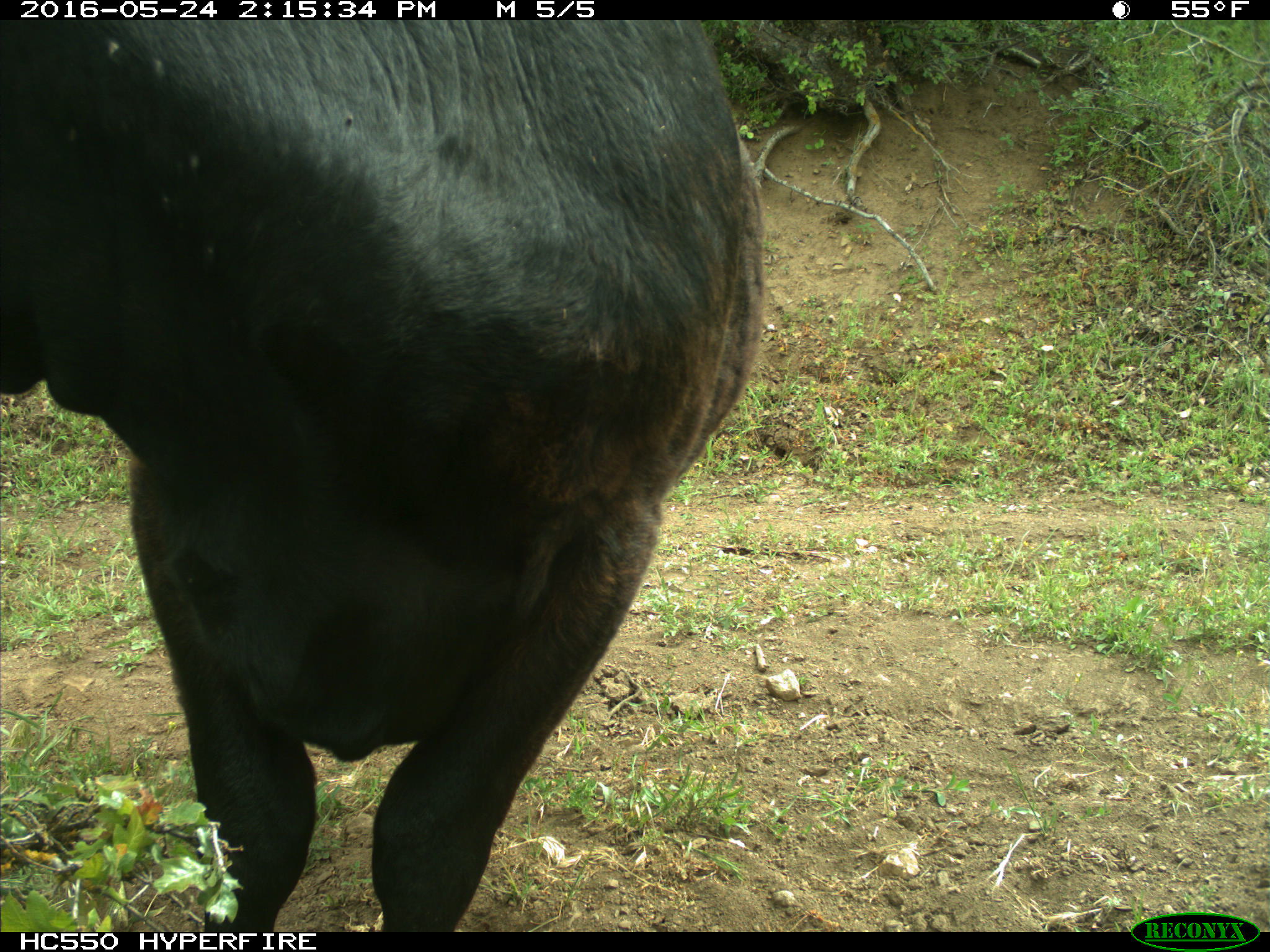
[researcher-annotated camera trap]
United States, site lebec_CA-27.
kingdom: Animalia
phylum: Chordata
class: Mammalia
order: Artiodactyla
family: Bovidae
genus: Bos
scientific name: Bos taurus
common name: domestic cow